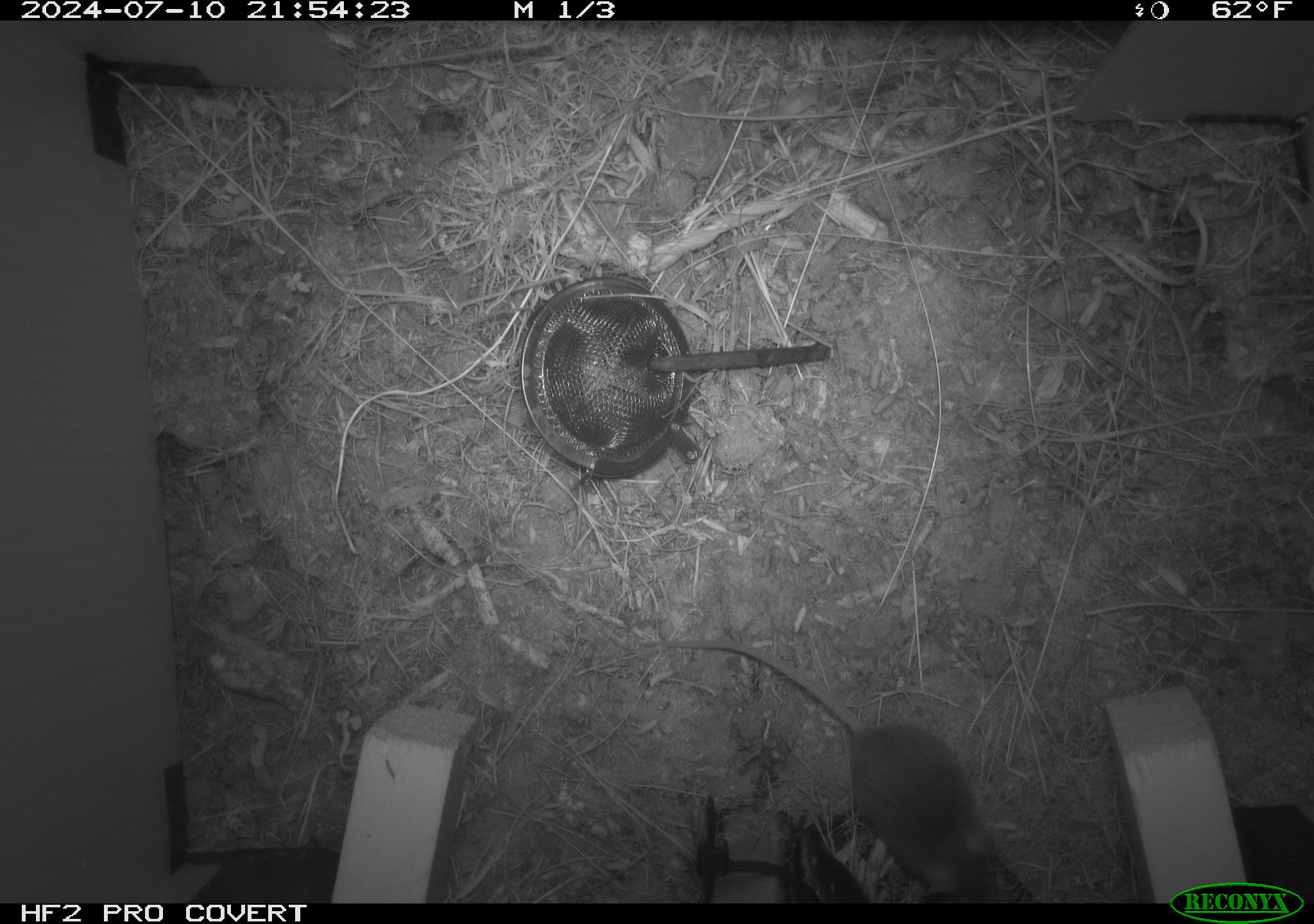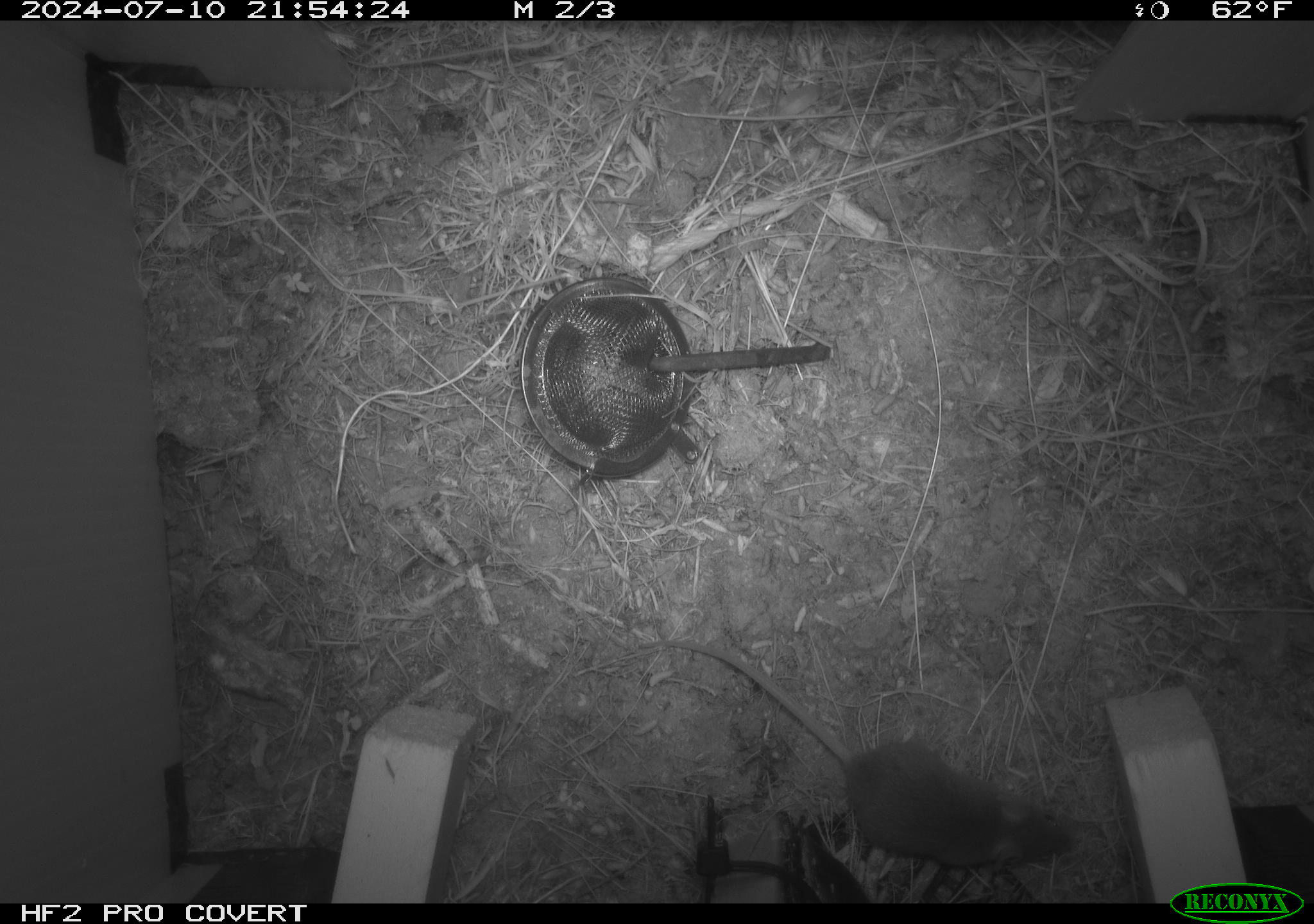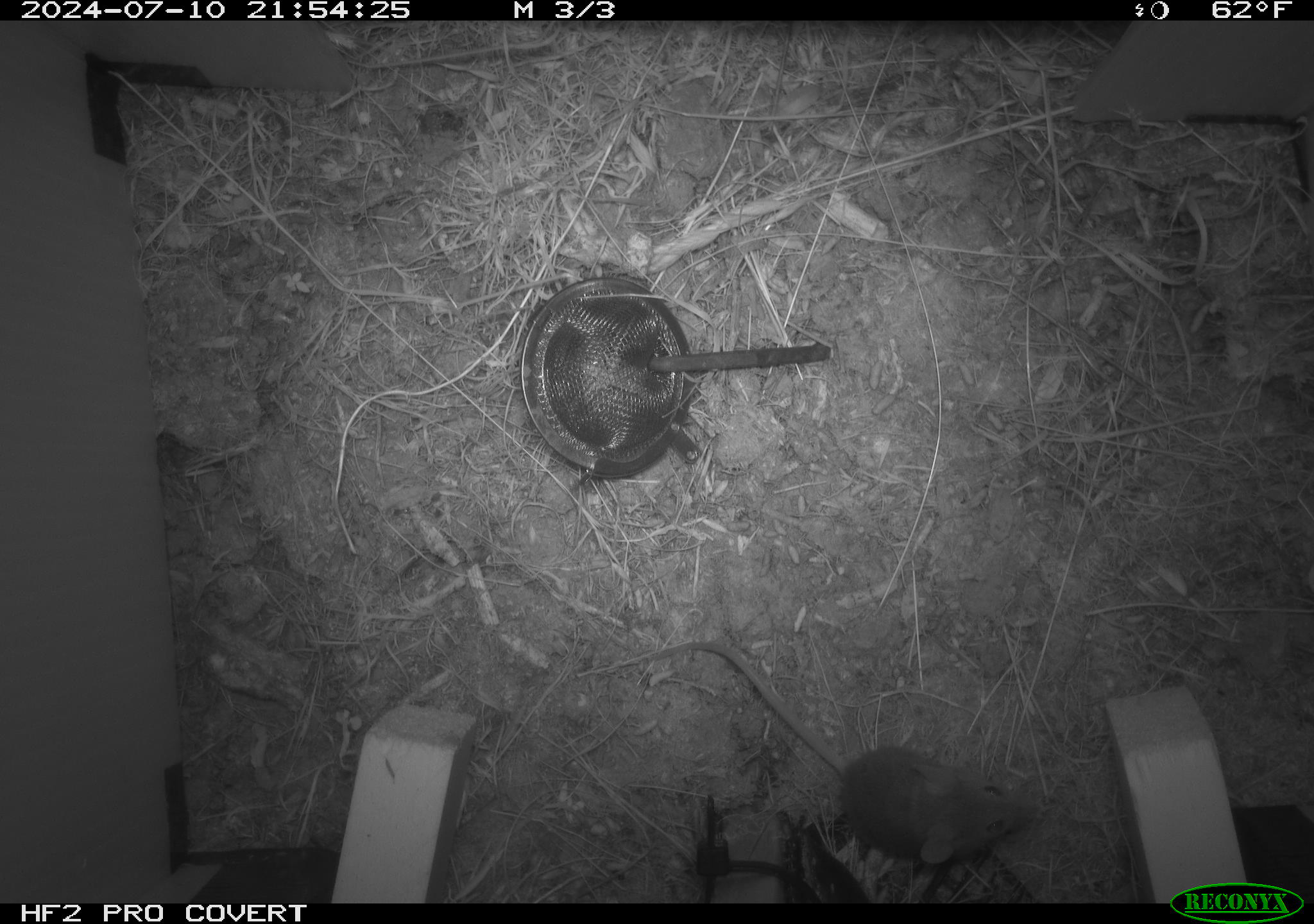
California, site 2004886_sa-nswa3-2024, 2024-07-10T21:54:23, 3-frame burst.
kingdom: Animalia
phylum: Chordata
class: Mammalia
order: Rodentia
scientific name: Rodentia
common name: rodent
Rodent (Rodentia).